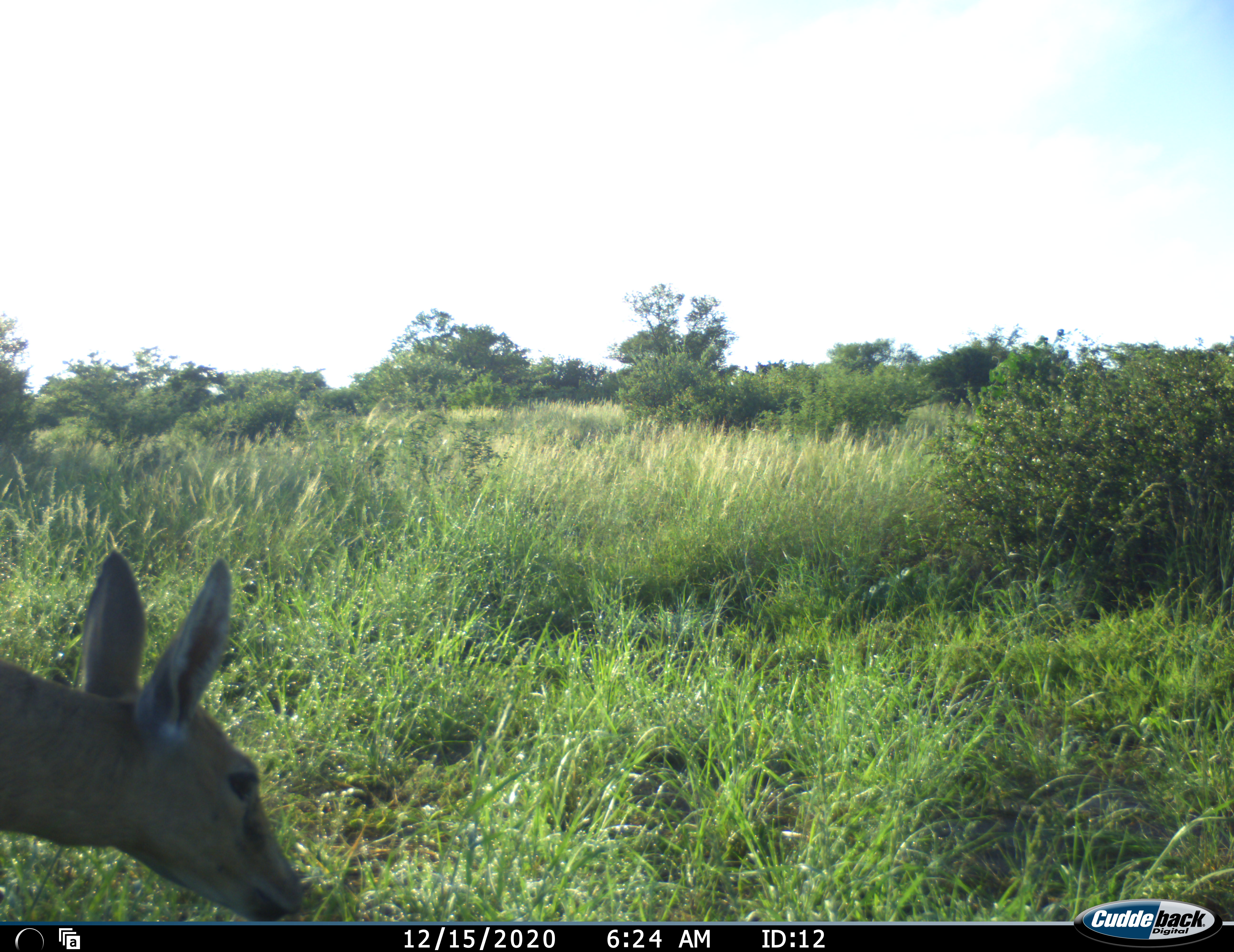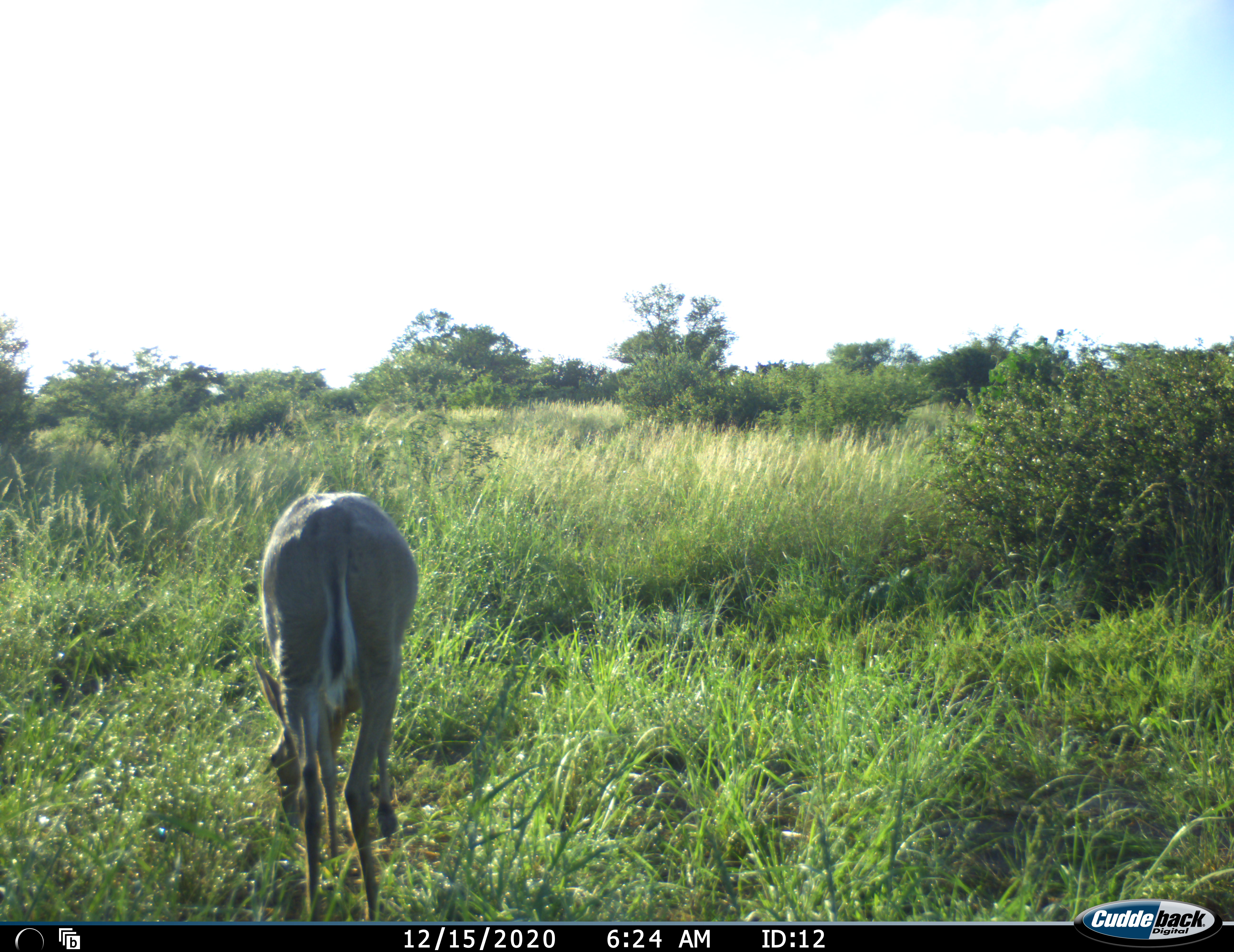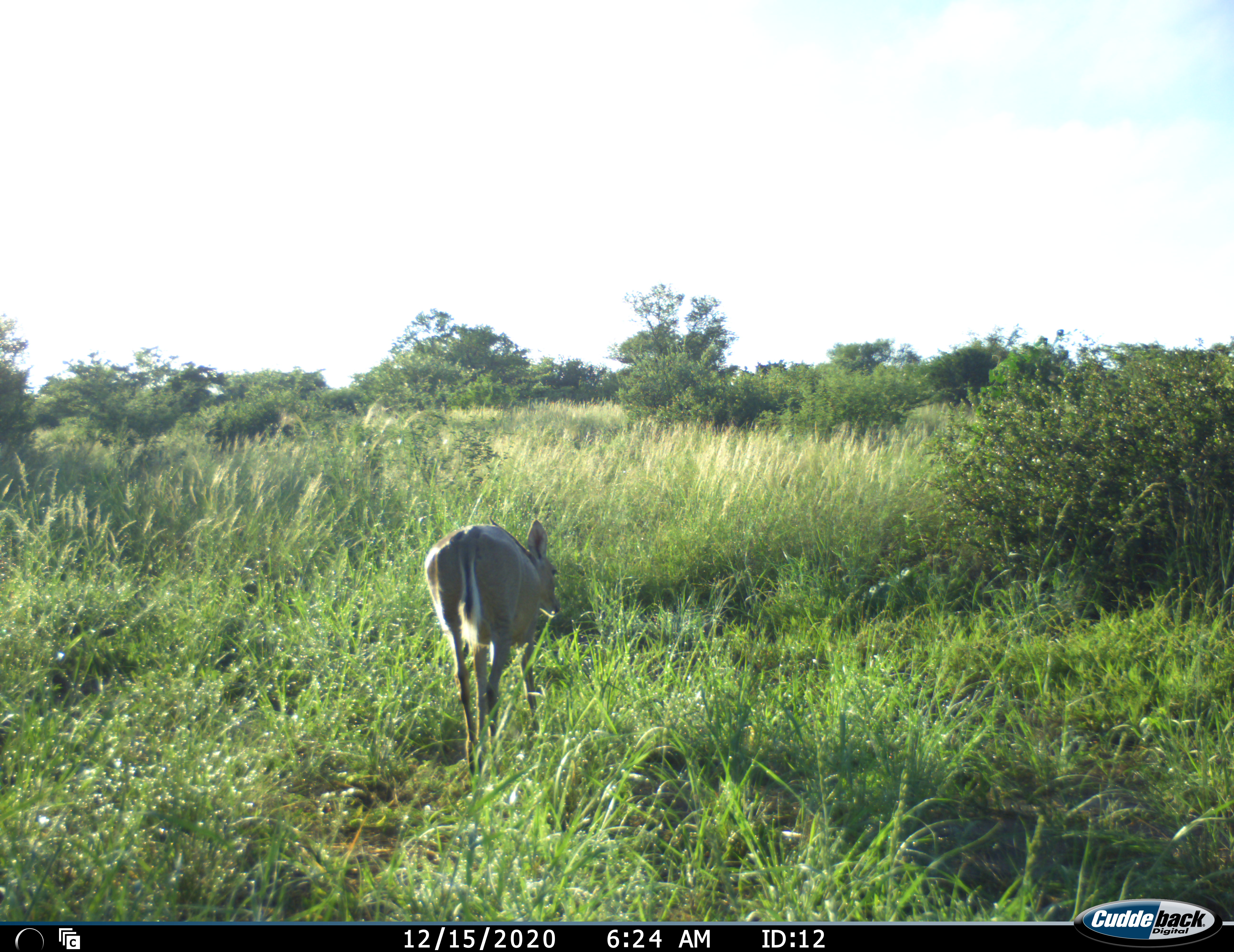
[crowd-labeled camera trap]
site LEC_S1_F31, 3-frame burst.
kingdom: Animalia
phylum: Chordata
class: Mammalia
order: Artiodactyla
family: Bovidae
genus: Sylvicapra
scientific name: Sylvicapra grimmia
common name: common duiker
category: duikercommongrey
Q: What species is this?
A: Duikercommongrey (common duiker) (Sylvicapra grimmia).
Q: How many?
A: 1.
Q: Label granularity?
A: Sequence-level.